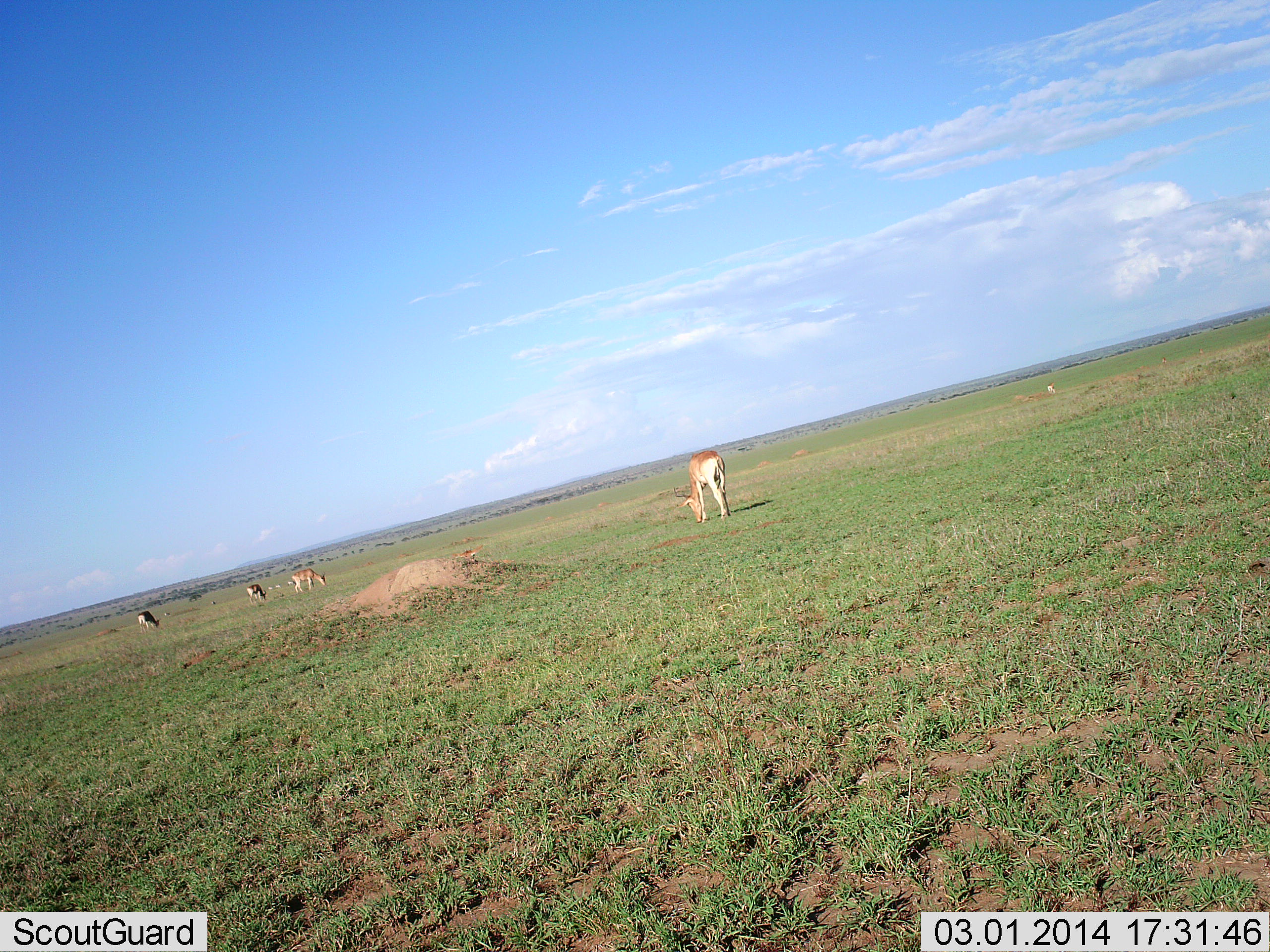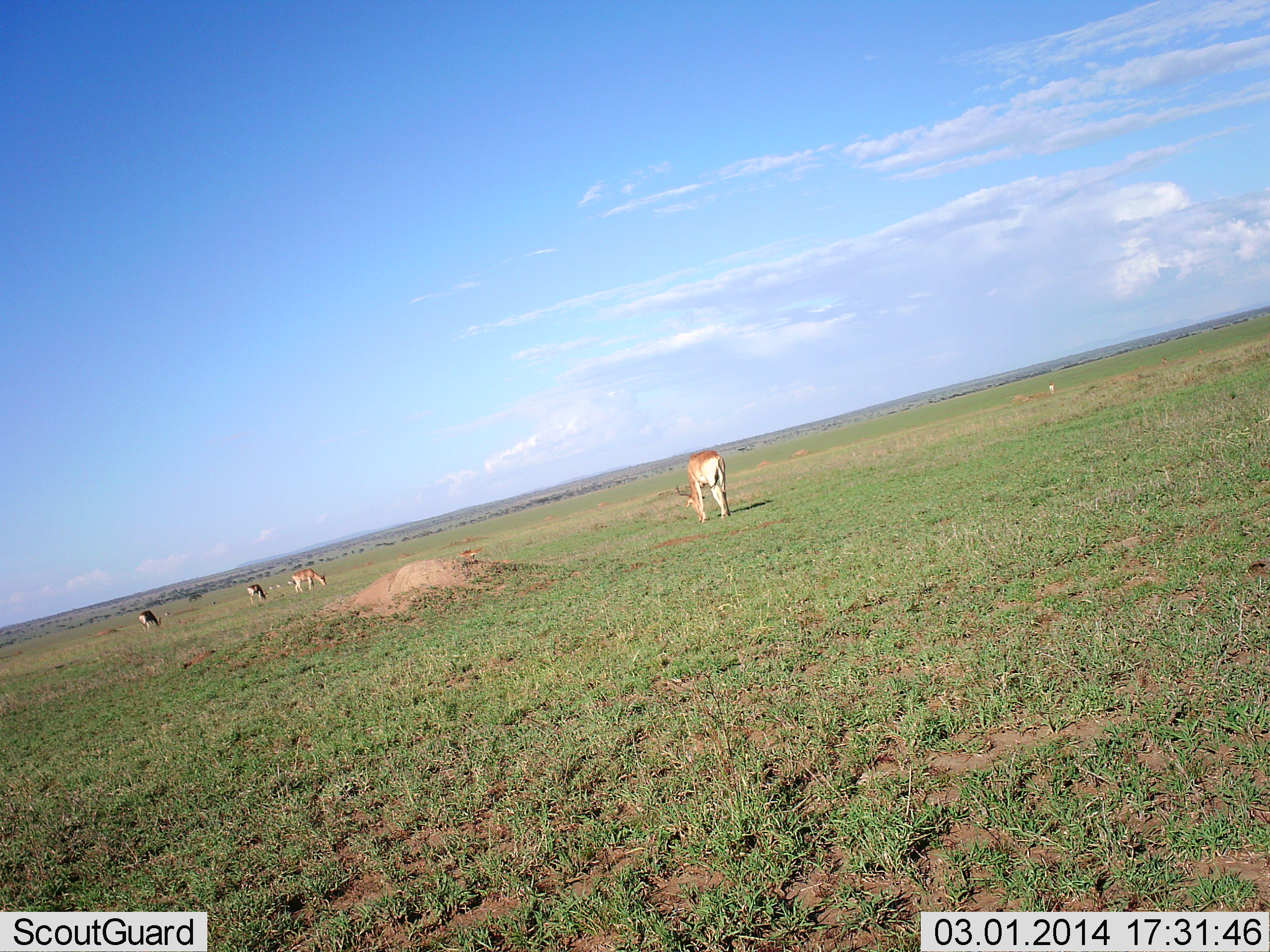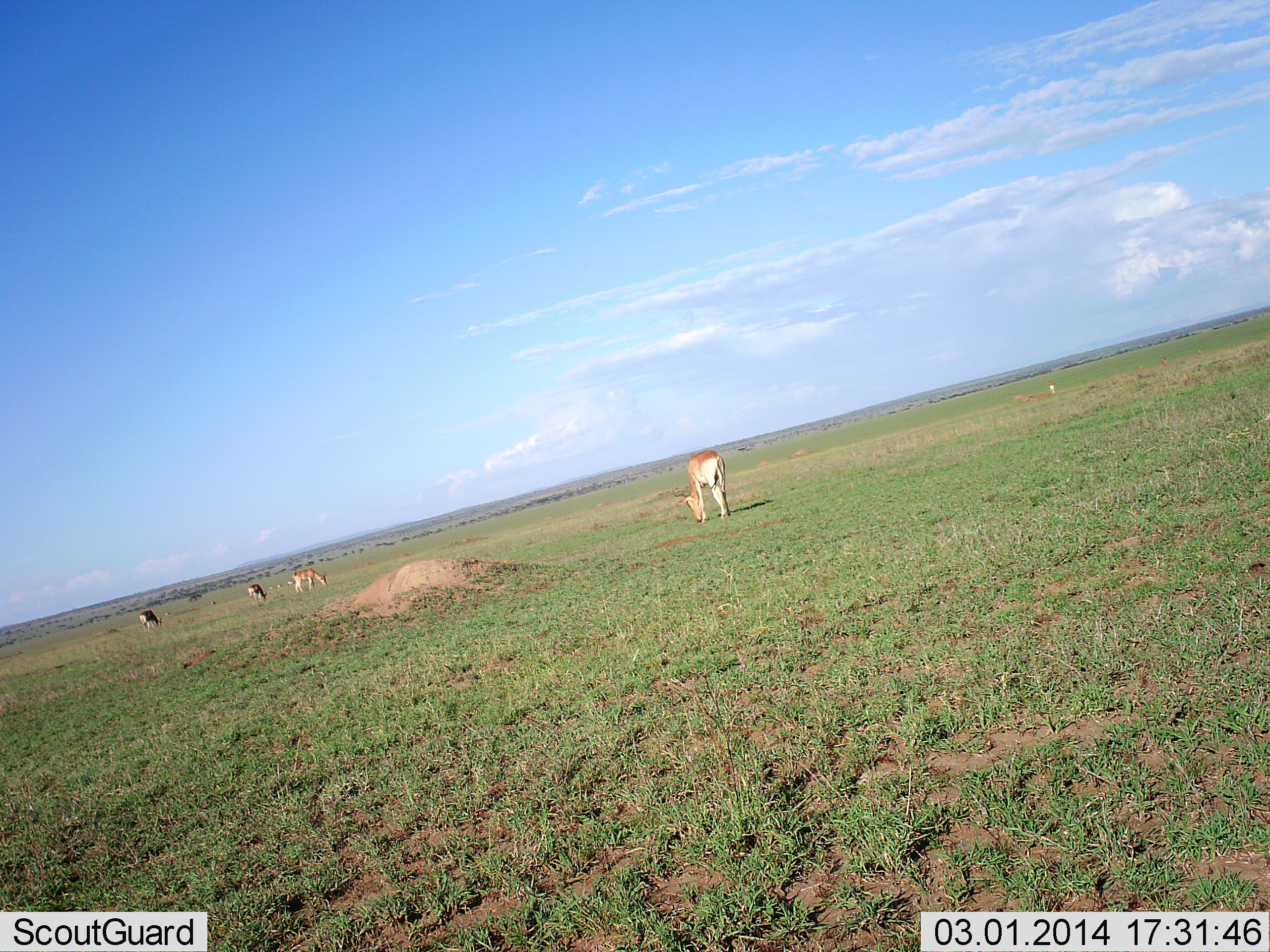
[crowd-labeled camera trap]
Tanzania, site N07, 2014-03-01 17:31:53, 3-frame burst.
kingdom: Animalia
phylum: Chordata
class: Mammalia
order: Artiodactyla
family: Bovidae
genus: Alcelaphus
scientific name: Alcelaphus buselaphus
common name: hartebeest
Hartebeest (Alcelaphus buselaphus), count 4. Behavior (volunteer vote fractions): standing 22%, resting 0%, moving 0%, interacting 0%. Young present (vote fraction): 0%. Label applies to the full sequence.